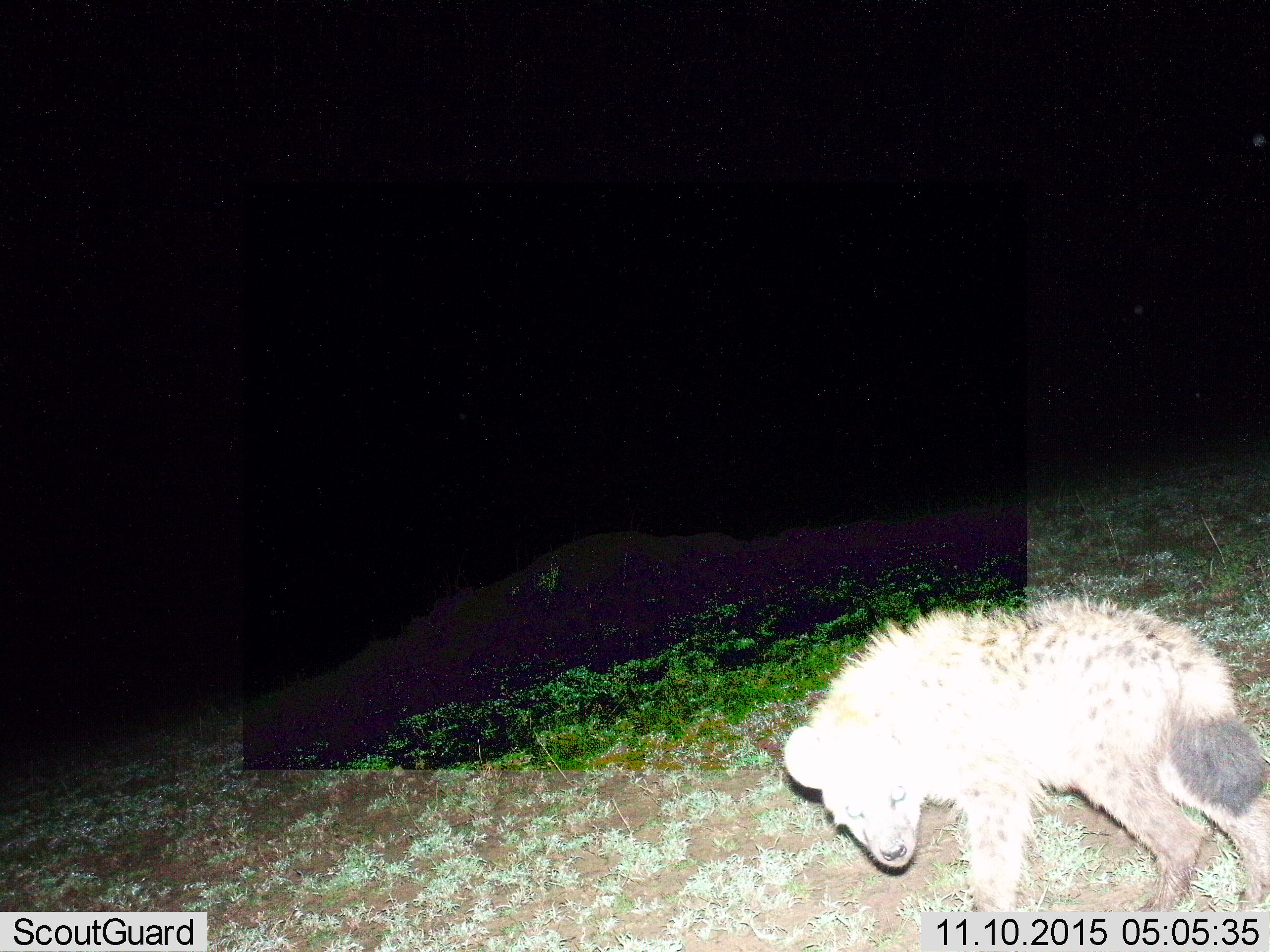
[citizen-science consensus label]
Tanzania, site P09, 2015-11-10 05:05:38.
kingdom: Animalia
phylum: Chordata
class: Mammalia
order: Carnivora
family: Hyaenidae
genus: Crocuta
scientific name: Crocuta crocuta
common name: spotted hyena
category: hyenaspotted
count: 1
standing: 50%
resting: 0%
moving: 50%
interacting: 0%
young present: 10%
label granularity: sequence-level